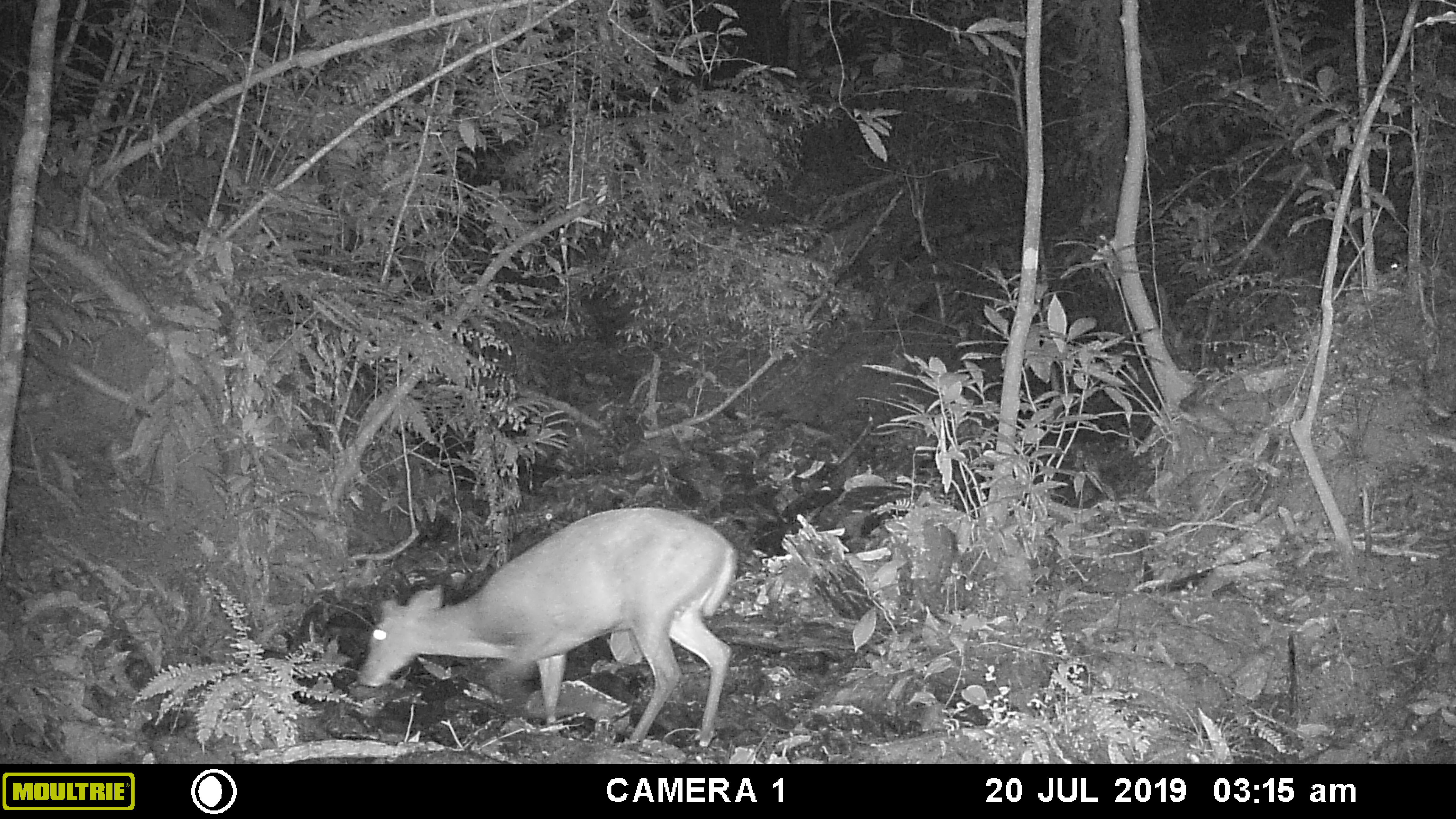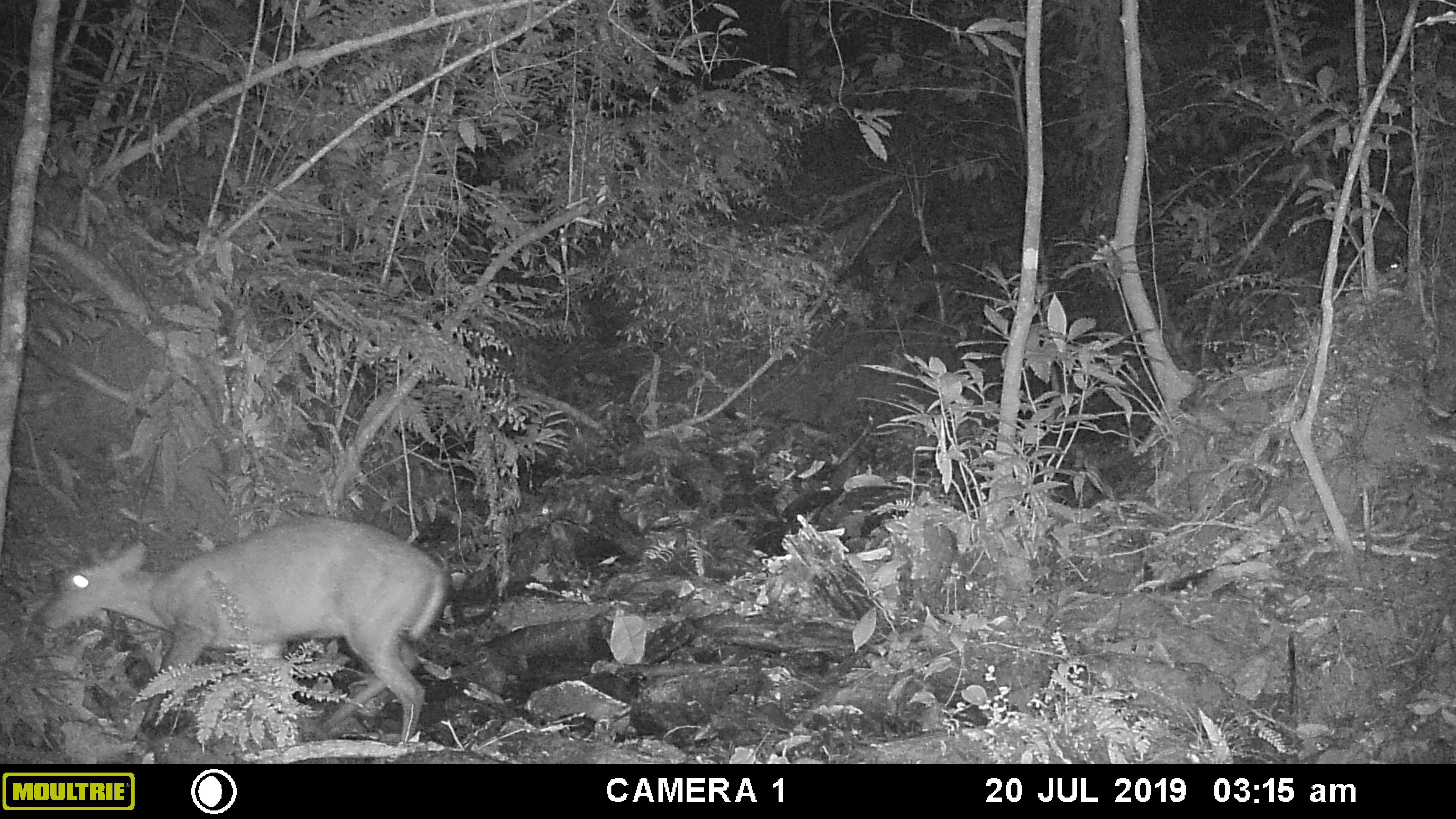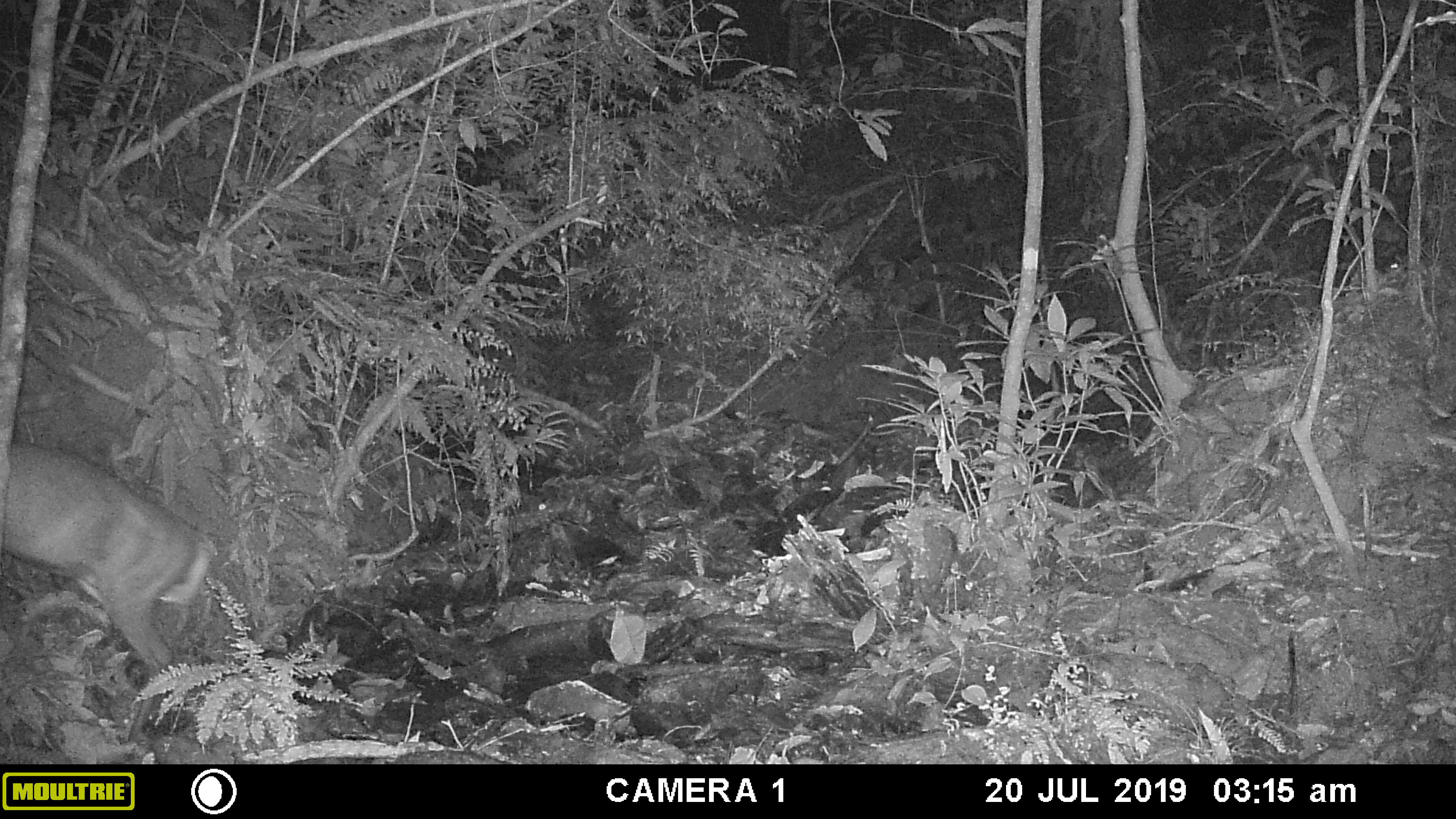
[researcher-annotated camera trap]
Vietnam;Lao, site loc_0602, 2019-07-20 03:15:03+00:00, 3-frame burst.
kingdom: Animalia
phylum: Chordata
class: Mammalia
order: Artiodactyla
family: Cervidae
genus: Muntiacus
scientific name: Muntiacus rooseveltorum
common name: roosevelt's muntjac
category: roosevelts muntjac group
Roosevelts muntjac group (roosevelt's muntjac) (Muntiacus rooseveltorum). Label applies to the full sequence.